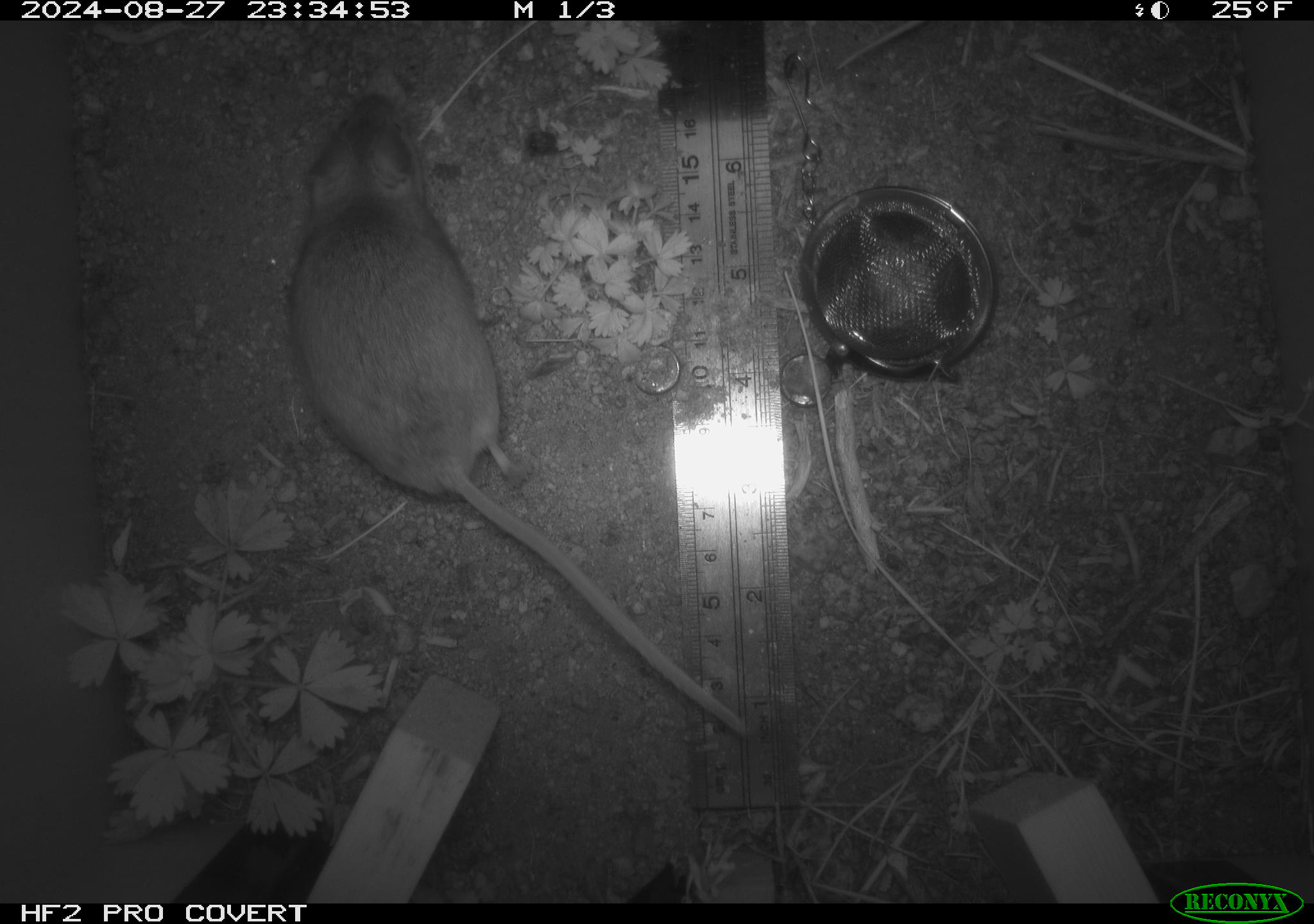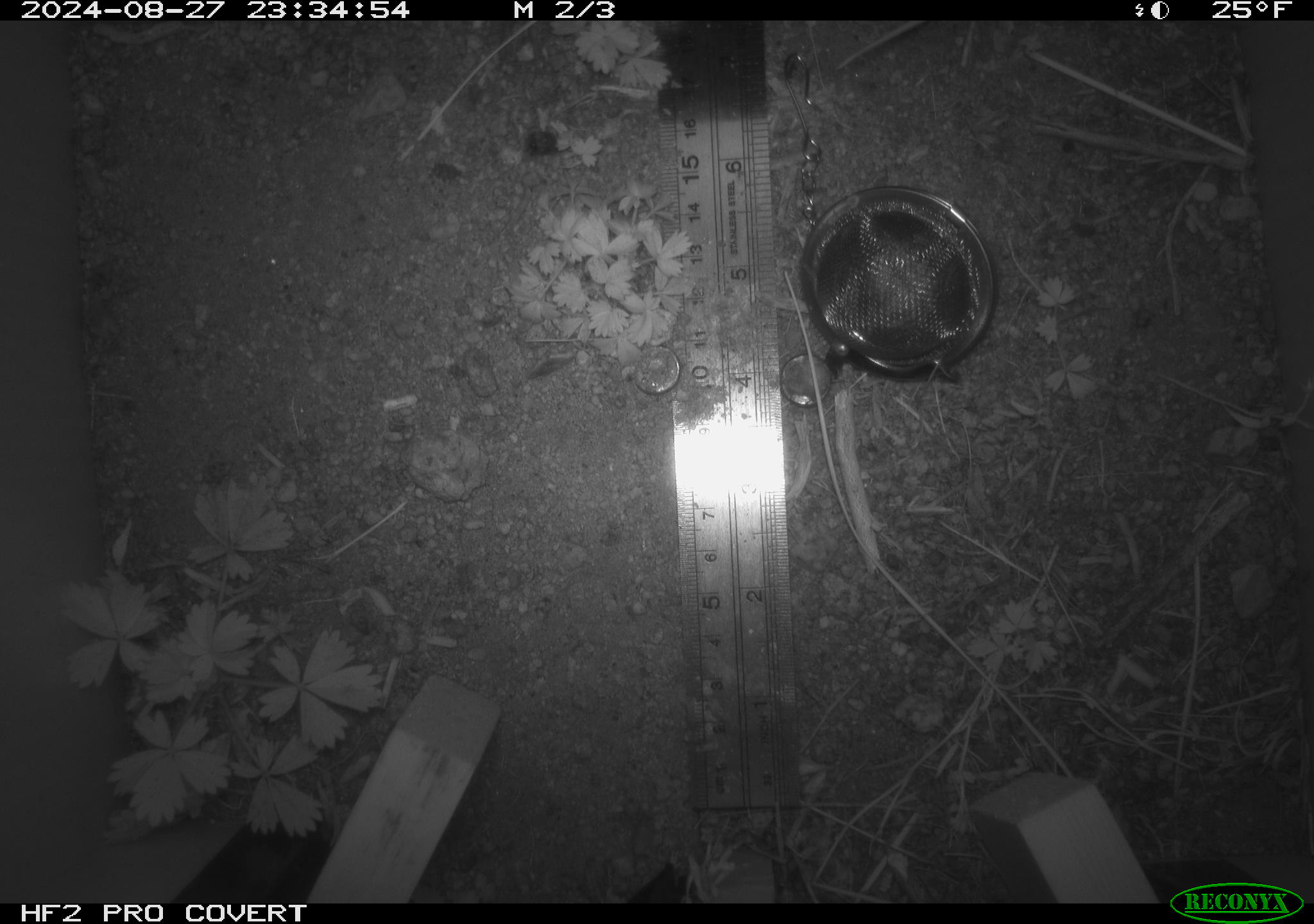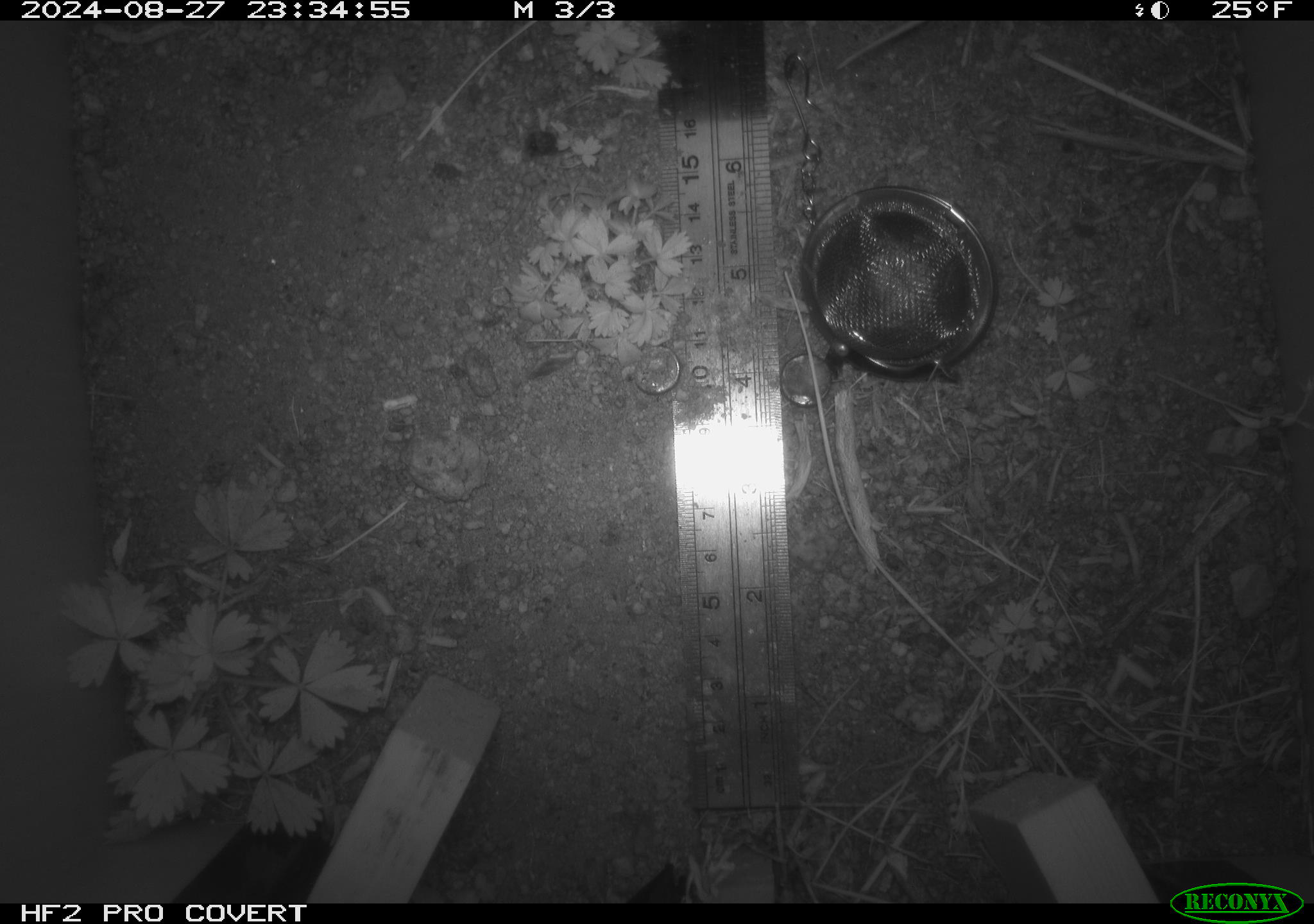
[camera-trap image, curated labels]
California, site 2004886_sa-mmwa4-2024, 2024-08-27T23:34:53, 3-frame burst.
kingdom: Animalia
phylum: Chordata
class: Mammalia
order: Rodentia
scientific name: Rodentia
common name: mouse species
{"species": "mouse species (Rodentia)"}